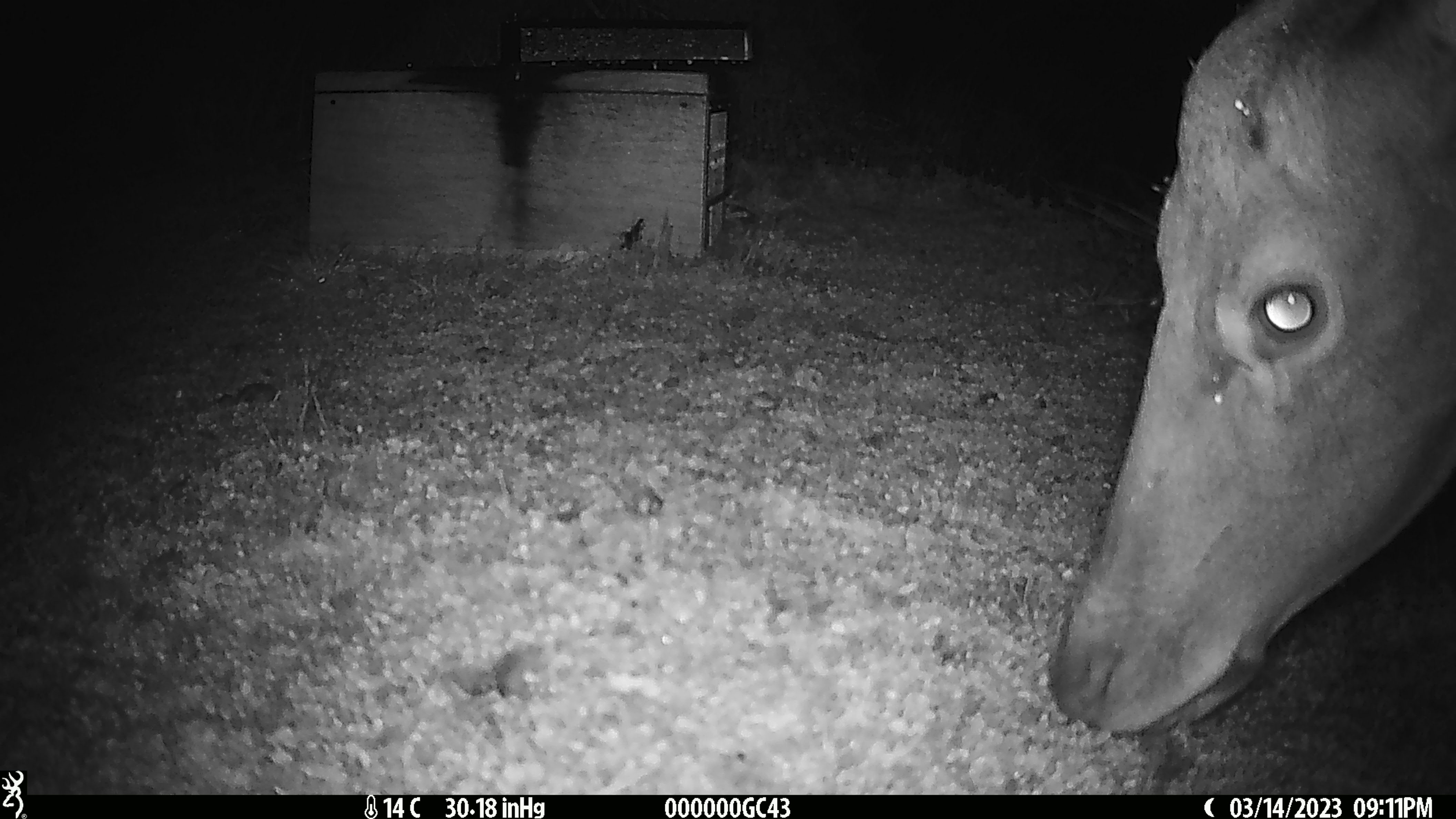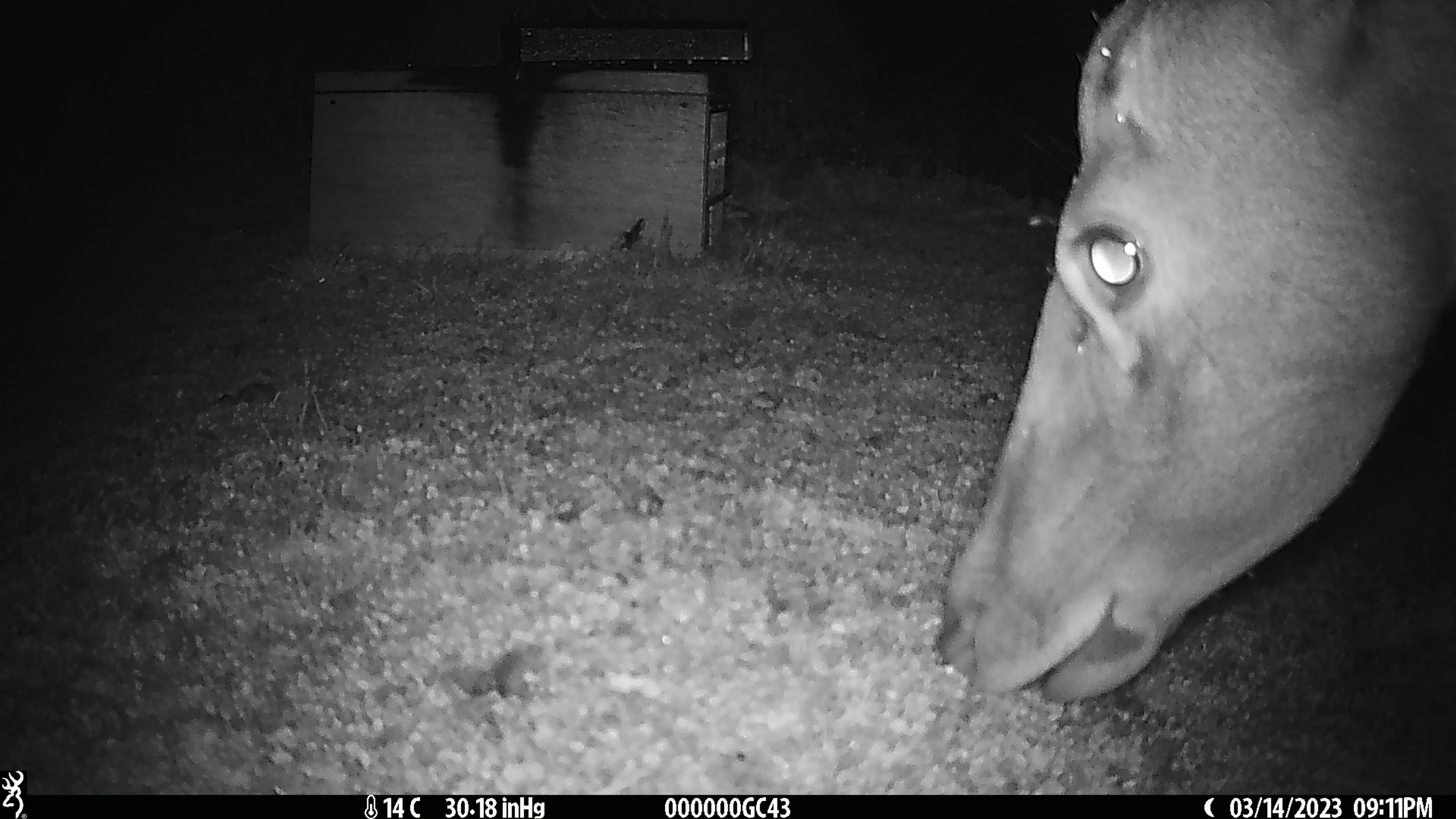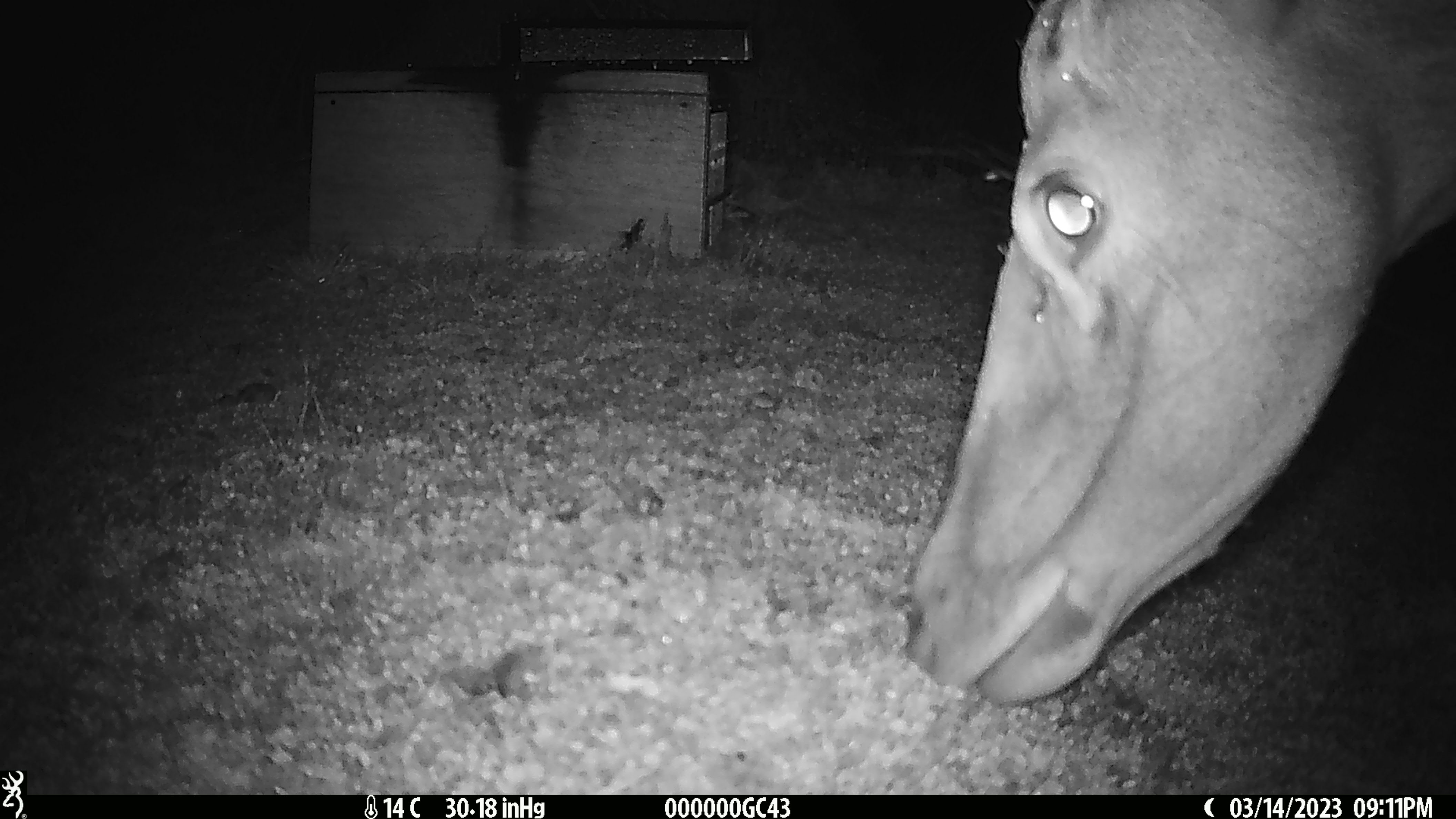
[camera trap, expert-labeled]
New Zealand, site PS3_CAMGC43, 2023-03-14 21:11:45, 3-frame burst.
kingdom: Animalia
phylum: Chordata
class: Mammalia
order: Artiodactyla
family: Cervidae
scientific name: Cervidae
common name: deer